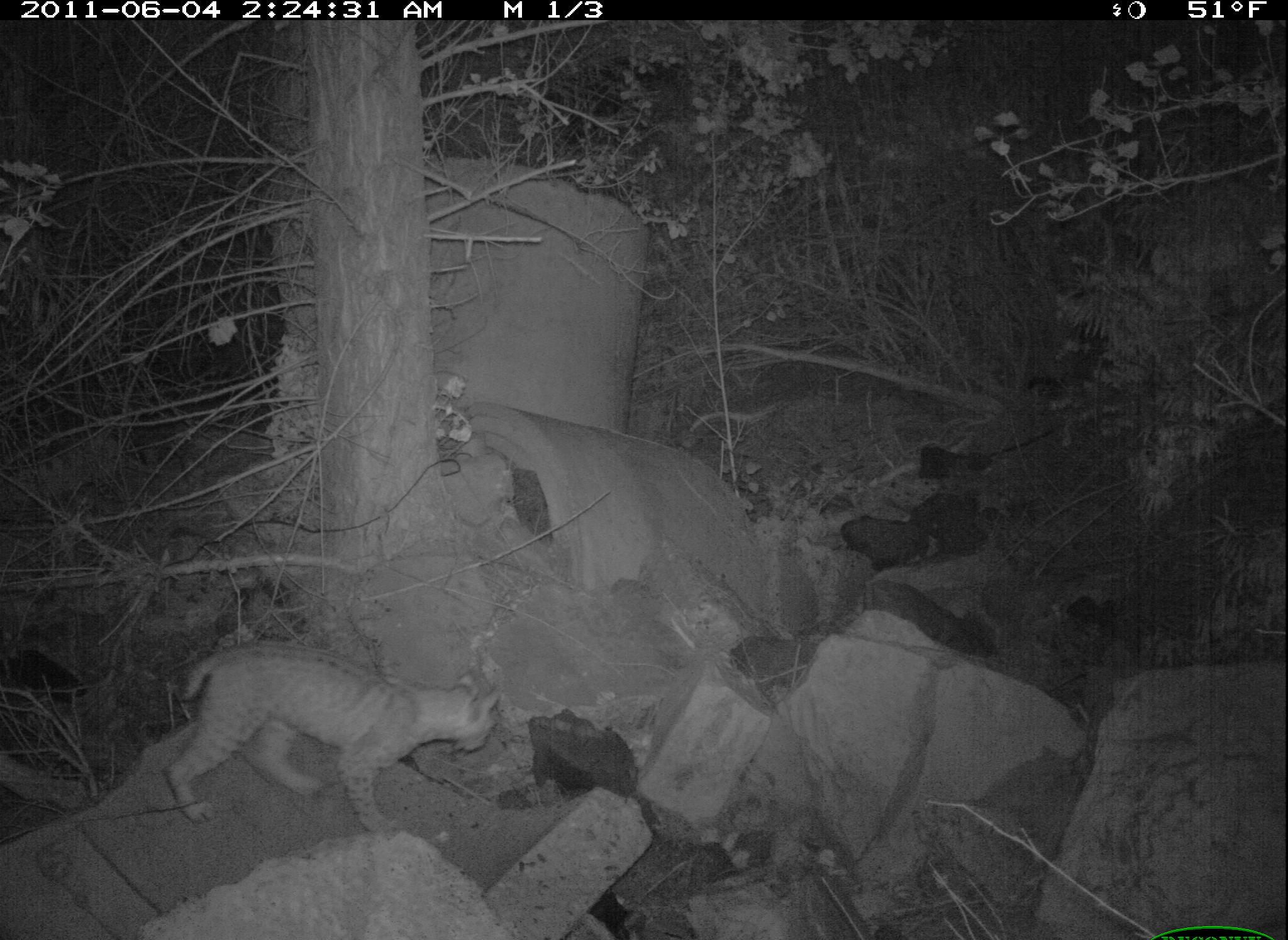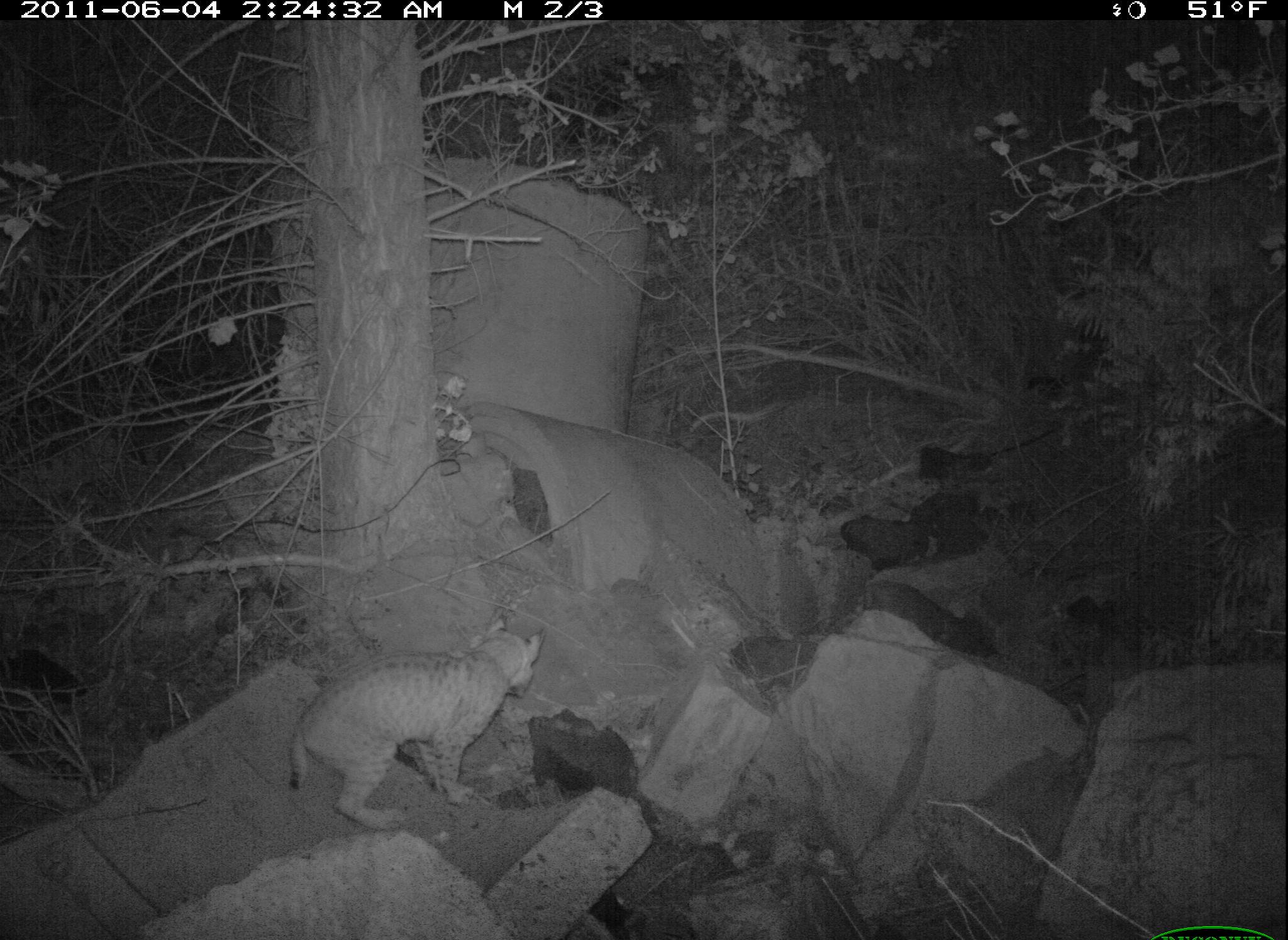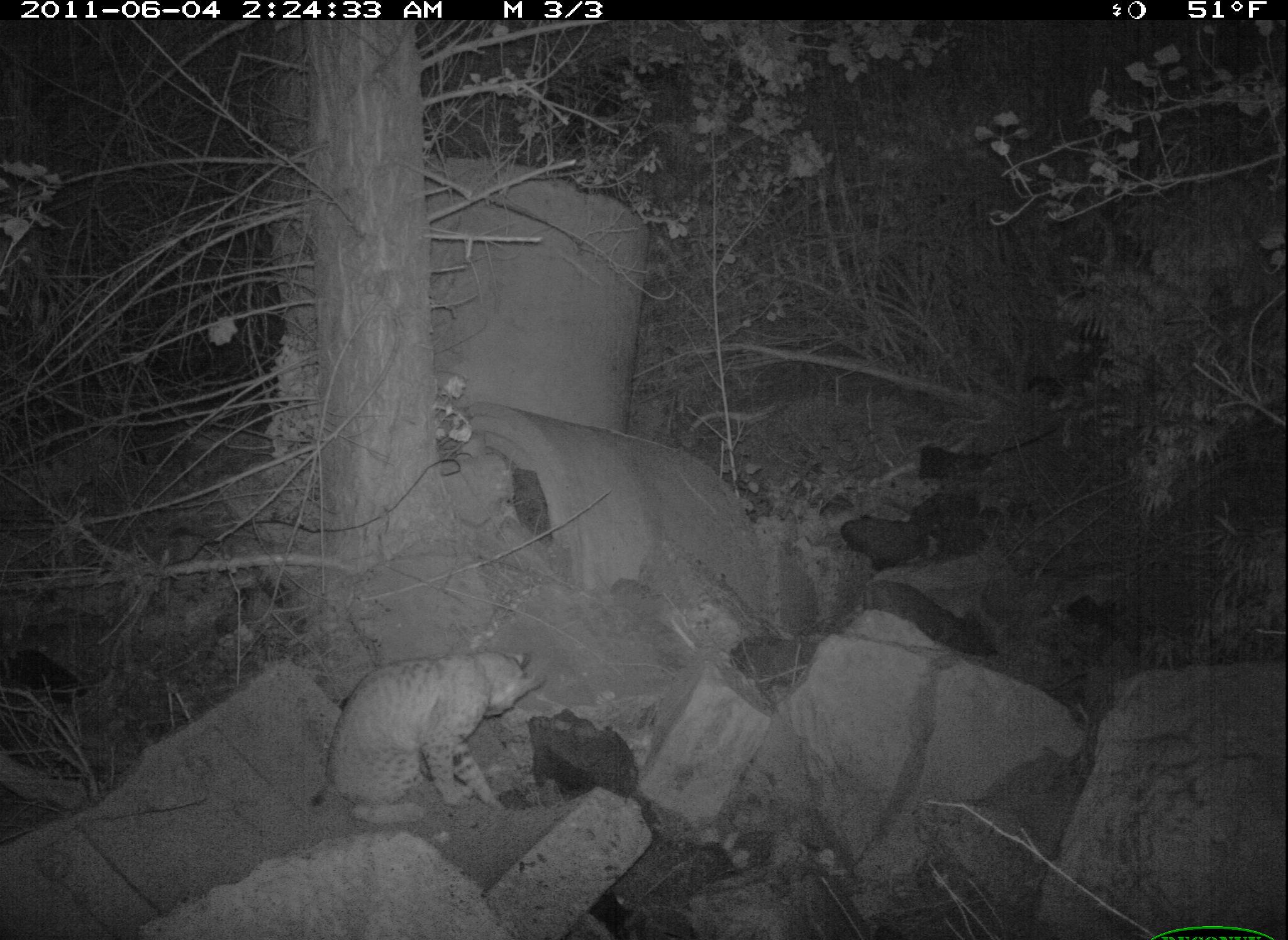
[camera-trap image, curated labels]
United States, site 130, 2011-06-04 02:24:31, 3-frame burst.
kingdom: Animalia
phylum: Chordata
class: Mammalia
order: Carnivora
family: Felidae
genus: Lynx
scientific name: Lynx rufus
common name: bobcat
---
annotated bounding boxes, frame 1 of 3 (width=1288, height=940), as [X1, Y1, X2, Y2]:
bobcat: [164, 635, 499, 841]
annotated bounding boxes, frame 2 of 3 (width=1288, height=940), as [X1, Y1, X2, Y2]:
bobcat: [282, 612, 552, 838]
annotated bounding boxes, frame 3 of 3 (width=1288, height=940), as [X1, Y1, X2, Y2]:
bobcat: [320, 643, 547, 825]